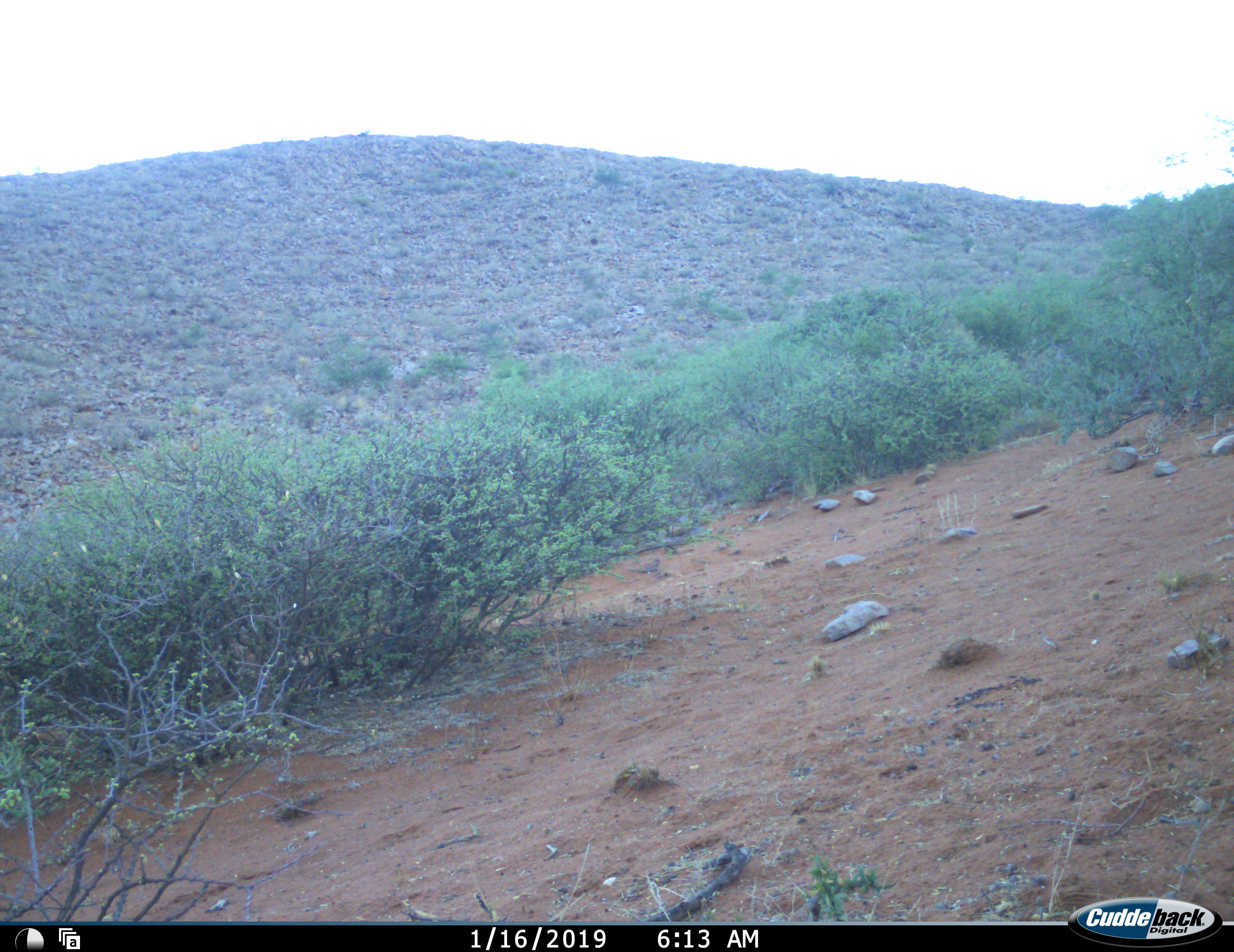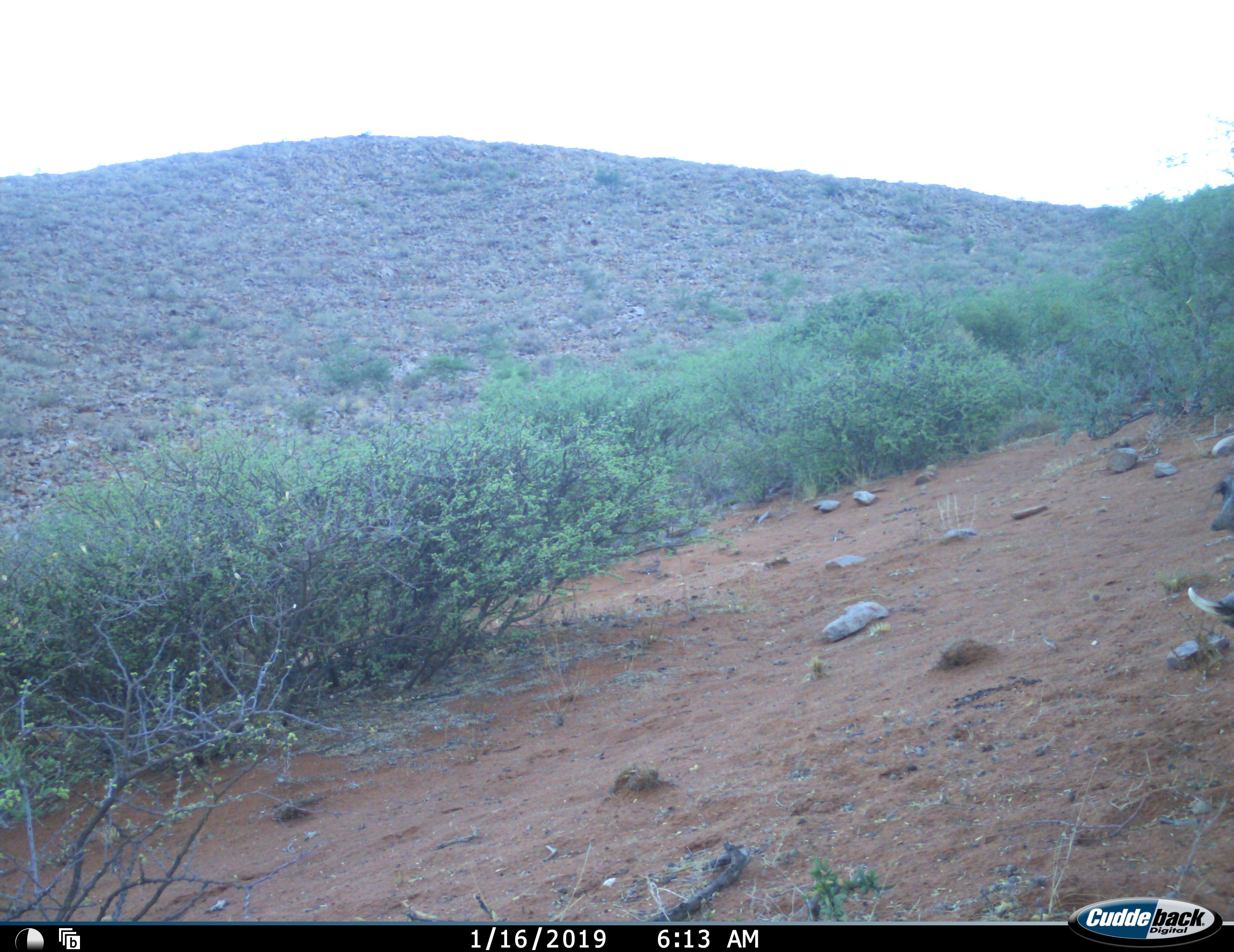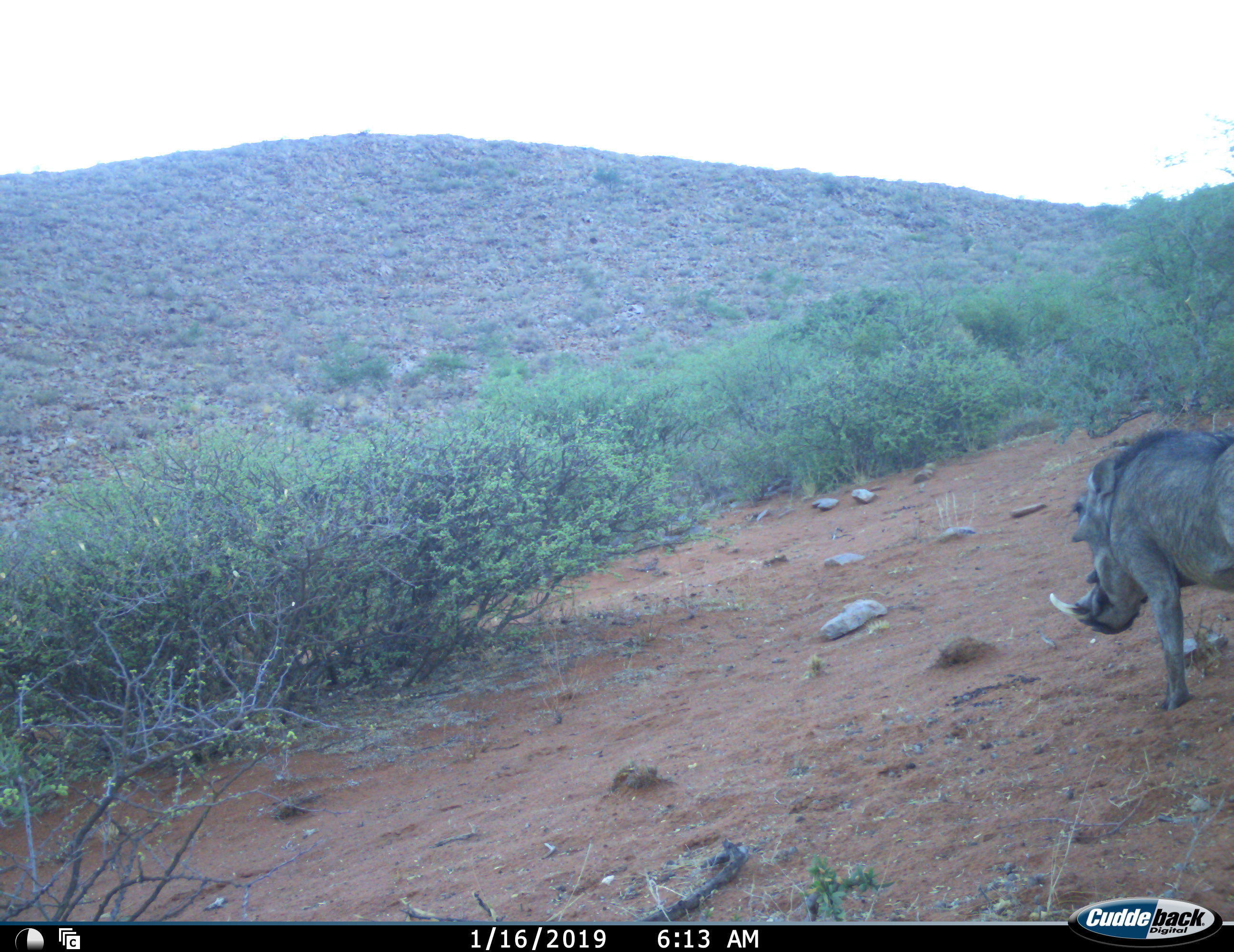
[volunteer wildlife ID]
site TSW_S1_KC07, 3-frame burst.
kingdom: Animalia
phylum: Chordata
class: Mammalia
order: Artiodactyla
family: Suidae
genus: Phacochoerus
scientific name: Phacochoerus africanus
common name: warthog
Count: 1.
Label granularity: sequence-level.